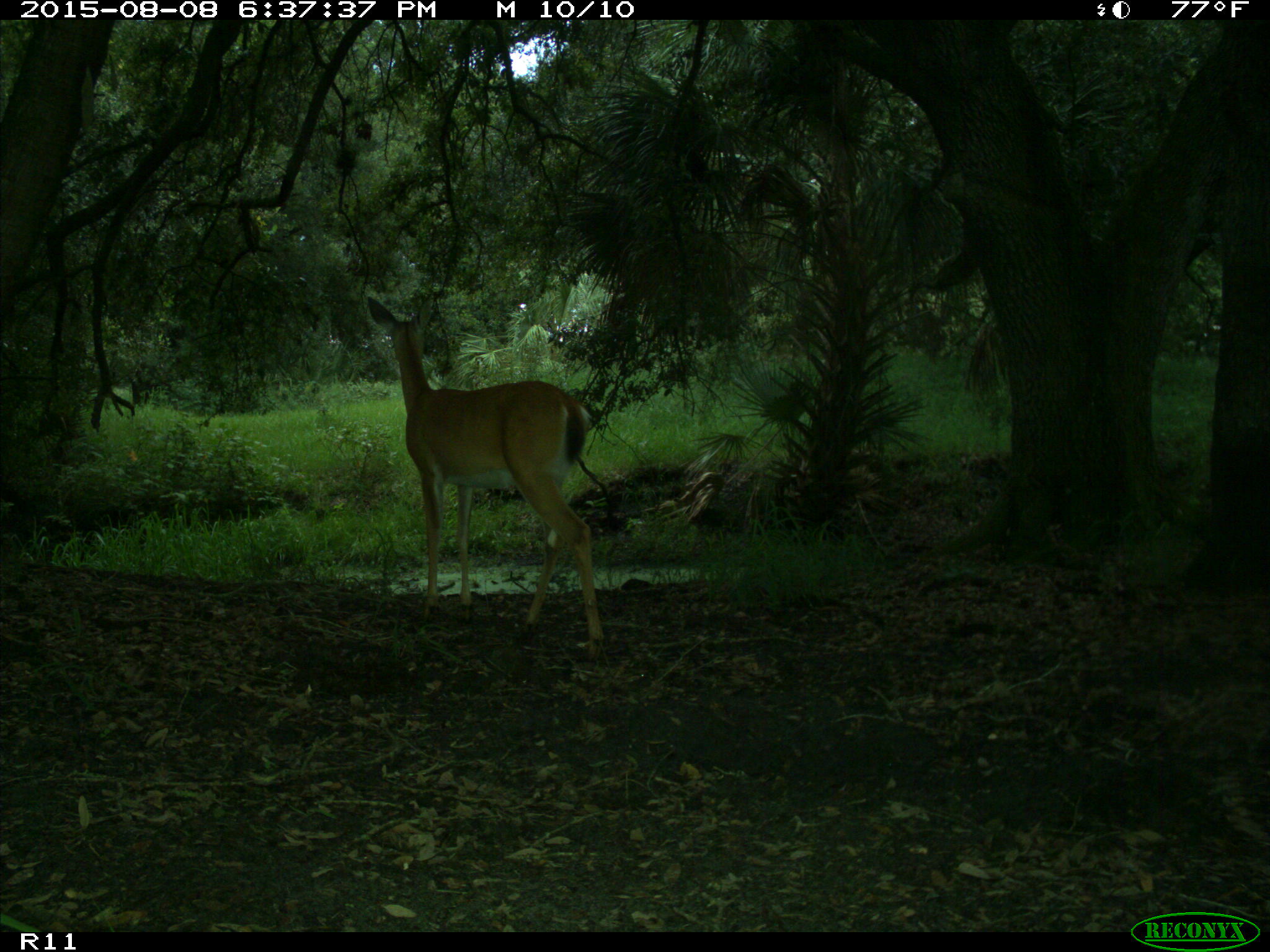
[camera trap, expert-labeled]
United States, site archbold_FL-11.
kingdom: Animalia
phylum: Chordata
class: Mammalia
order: Artiodactyla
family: Cervidae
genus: Odocoileus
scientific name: Odocoileus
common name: deer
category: unidentified deer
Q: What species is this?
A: Unidentified deer (deer) (Odocoileus).